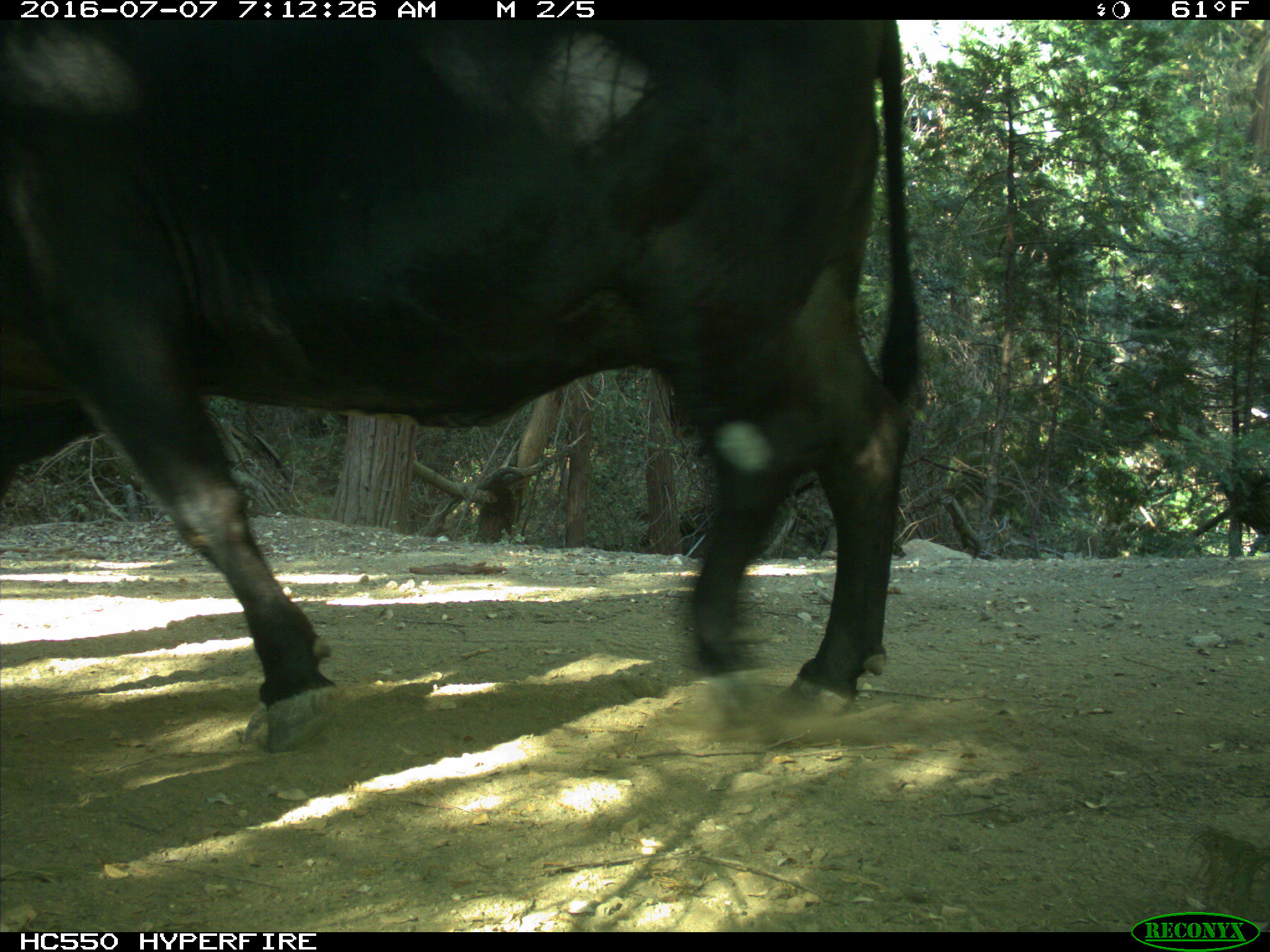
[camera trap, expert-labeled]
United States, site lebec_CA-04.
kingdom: Animalia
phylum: Chordata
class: Mammalia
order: Artiodactyla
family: Bovidae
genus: Bos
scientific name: Bos taurus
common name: domestic cow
Bos taurus (domestic cow).